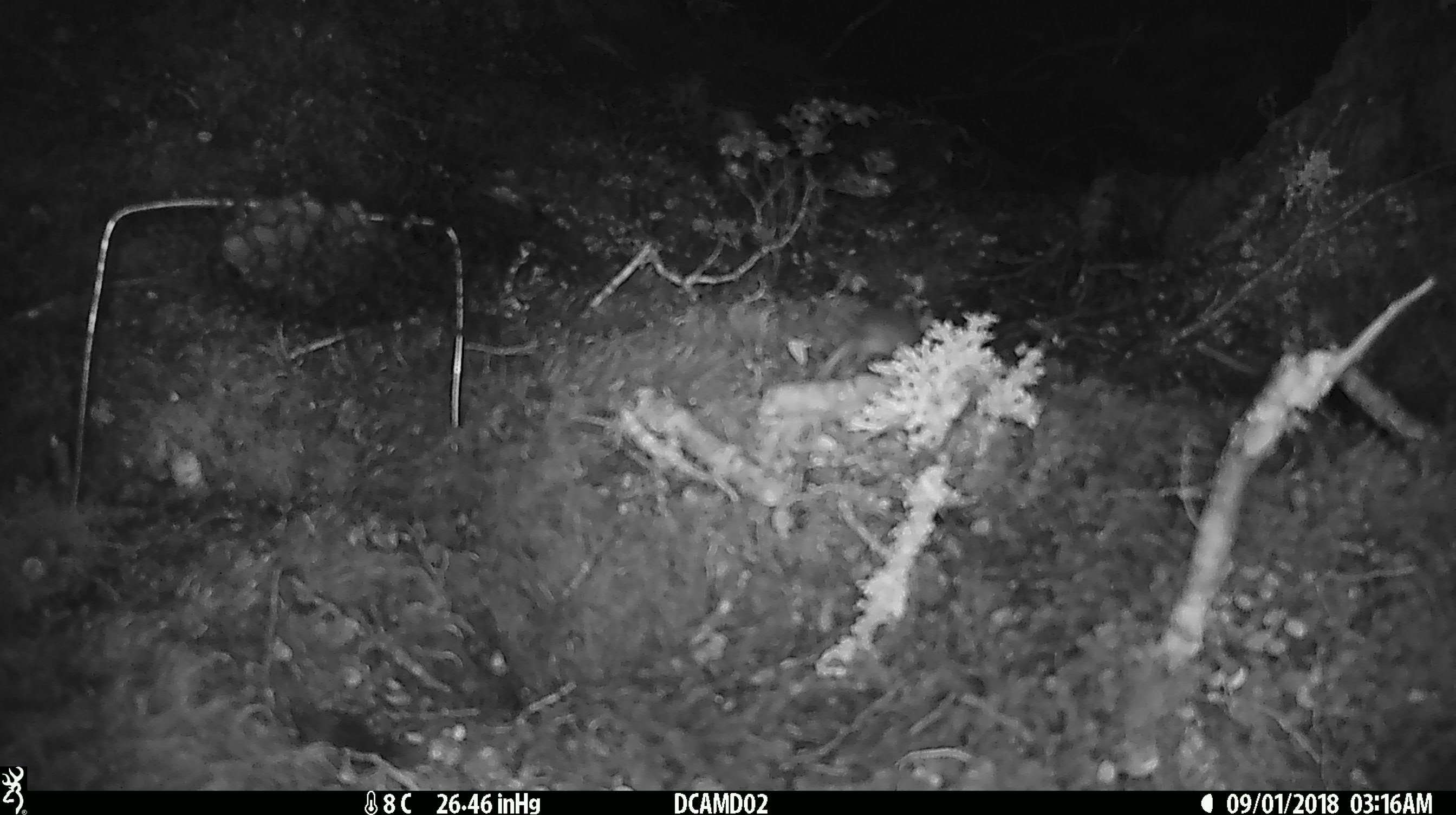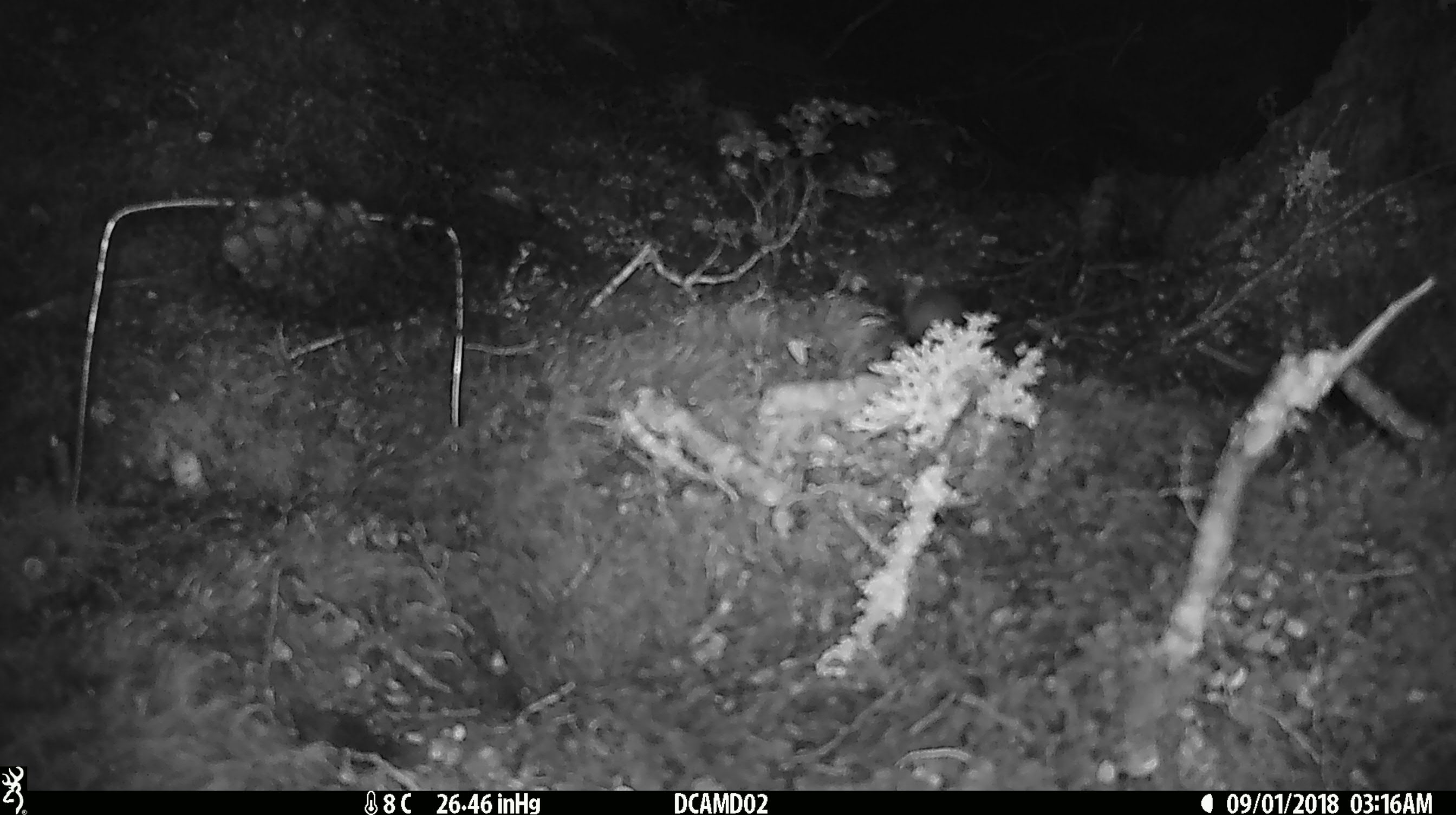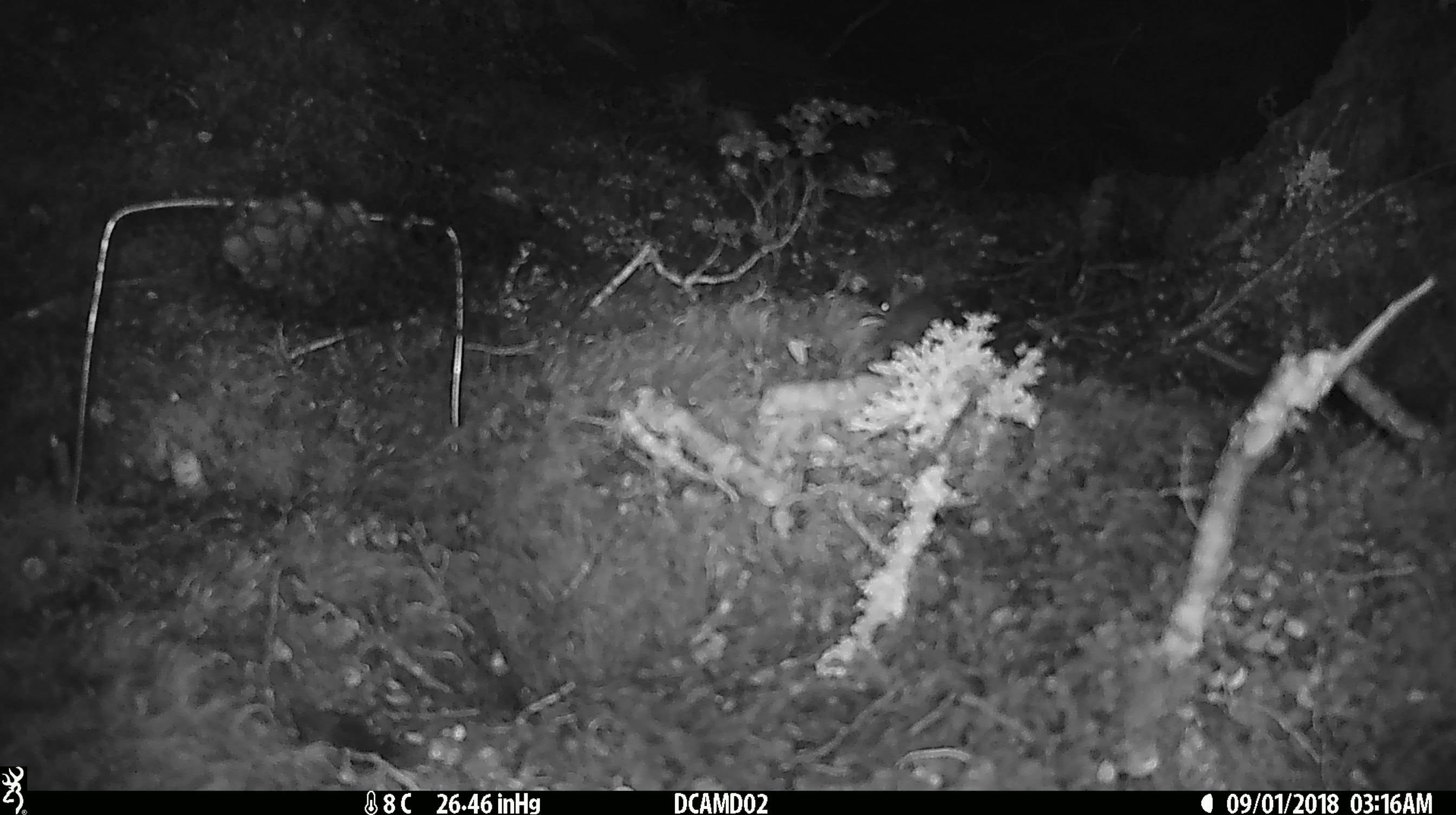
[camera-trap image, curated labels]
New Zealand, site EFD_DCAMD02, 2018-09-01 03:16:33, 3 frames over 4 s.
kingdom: Animalia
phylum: Chordata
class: Mammalia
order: Rodentia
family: Muridae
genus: Mus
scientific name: Mus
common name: mouse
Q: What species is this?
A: Mouse (Mus).